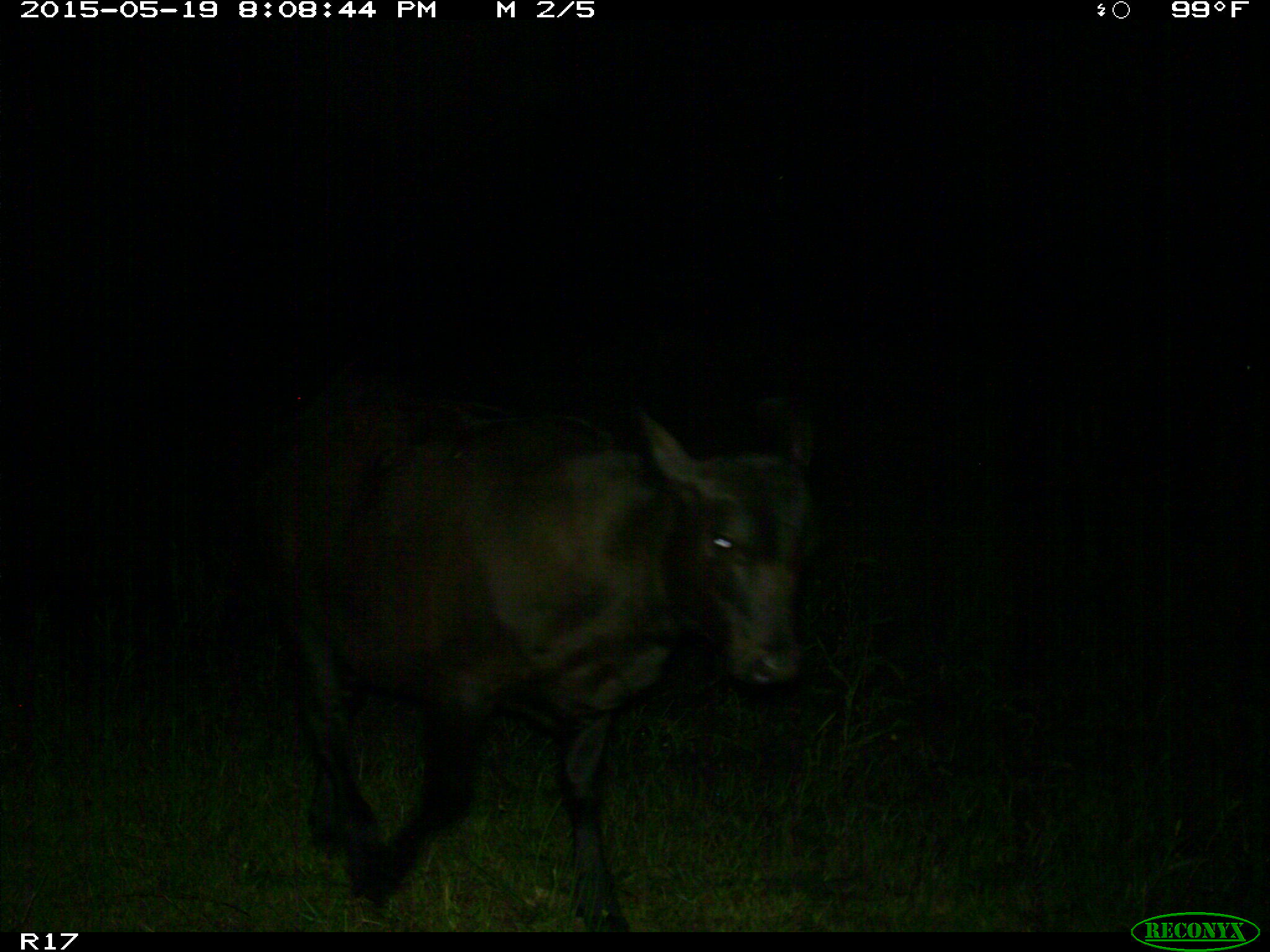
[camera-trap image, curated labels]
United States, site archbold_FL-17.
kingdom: Animalia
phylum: Chordata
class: Mammalia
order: Artiodactyla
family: Bovidae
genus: Bos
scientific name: Bos taurus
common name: domestic cow